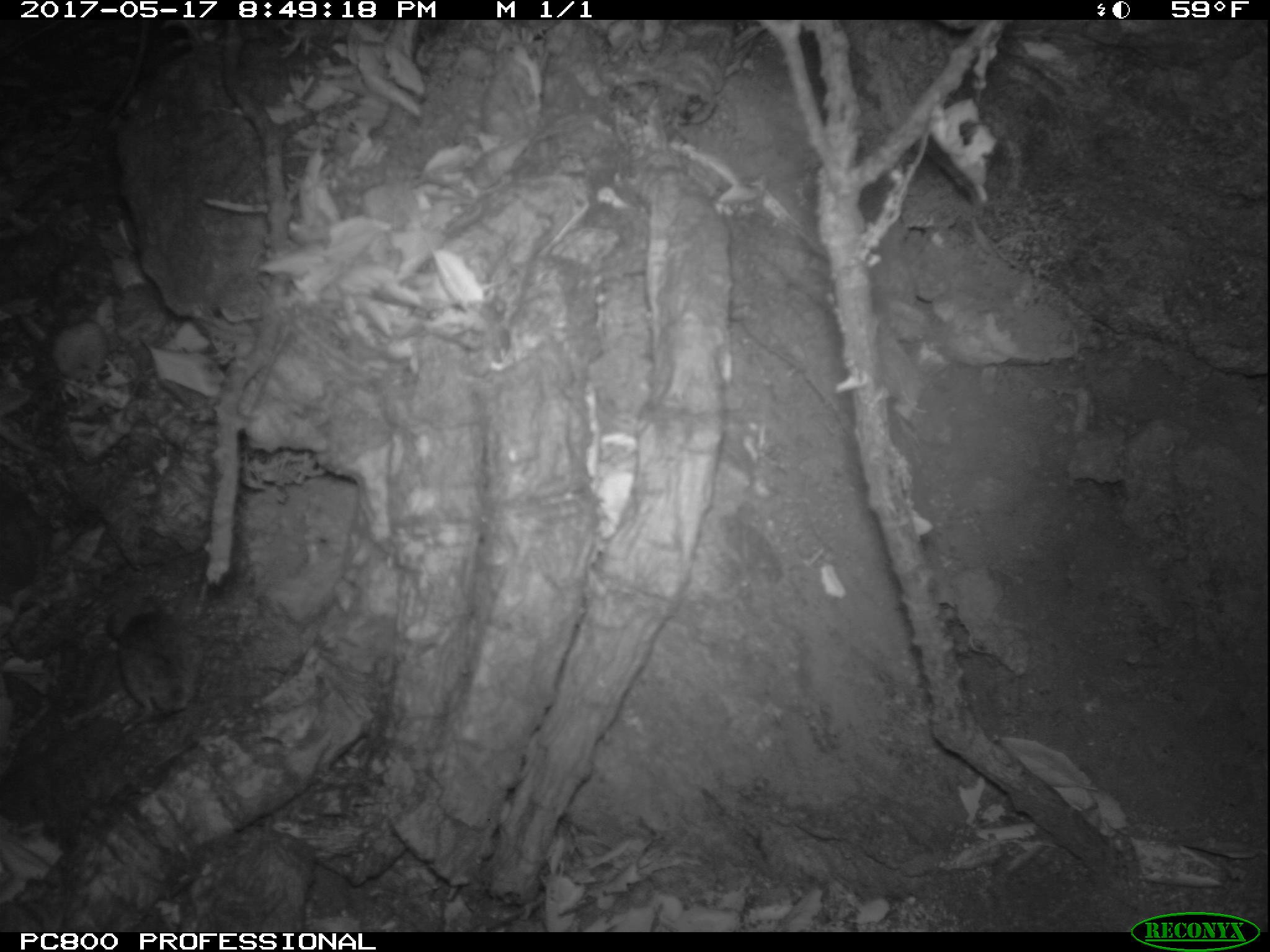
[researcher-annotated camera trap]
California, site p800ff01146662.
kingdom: Animalia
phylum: Chordata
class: Mammalia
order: Rodentia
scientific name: Rodentia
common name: rodent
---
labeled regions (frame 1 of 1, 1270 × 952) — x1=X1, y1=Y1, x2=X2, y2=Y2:
rodent: x1=108, y1=596, x2=203, y2=731